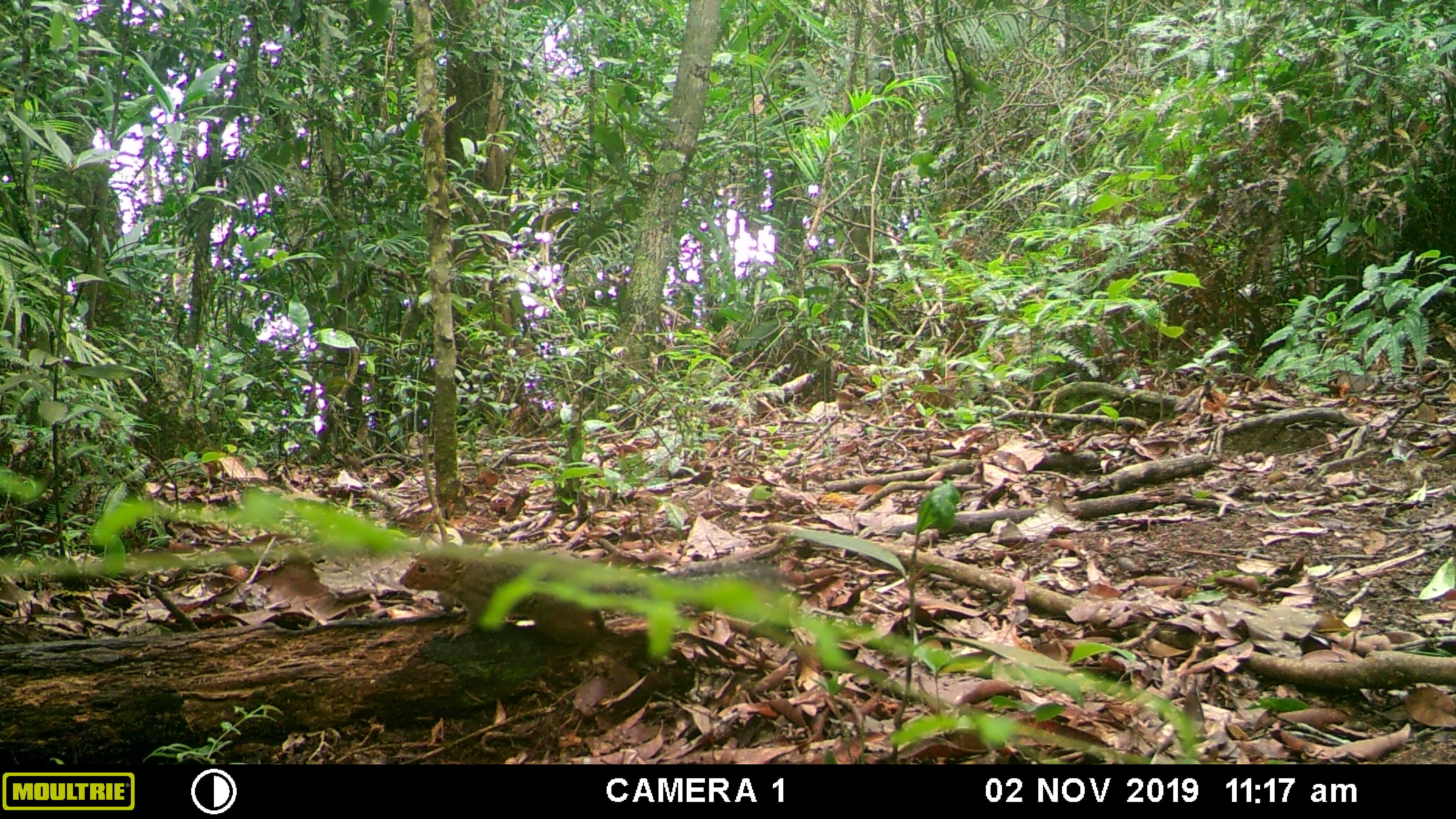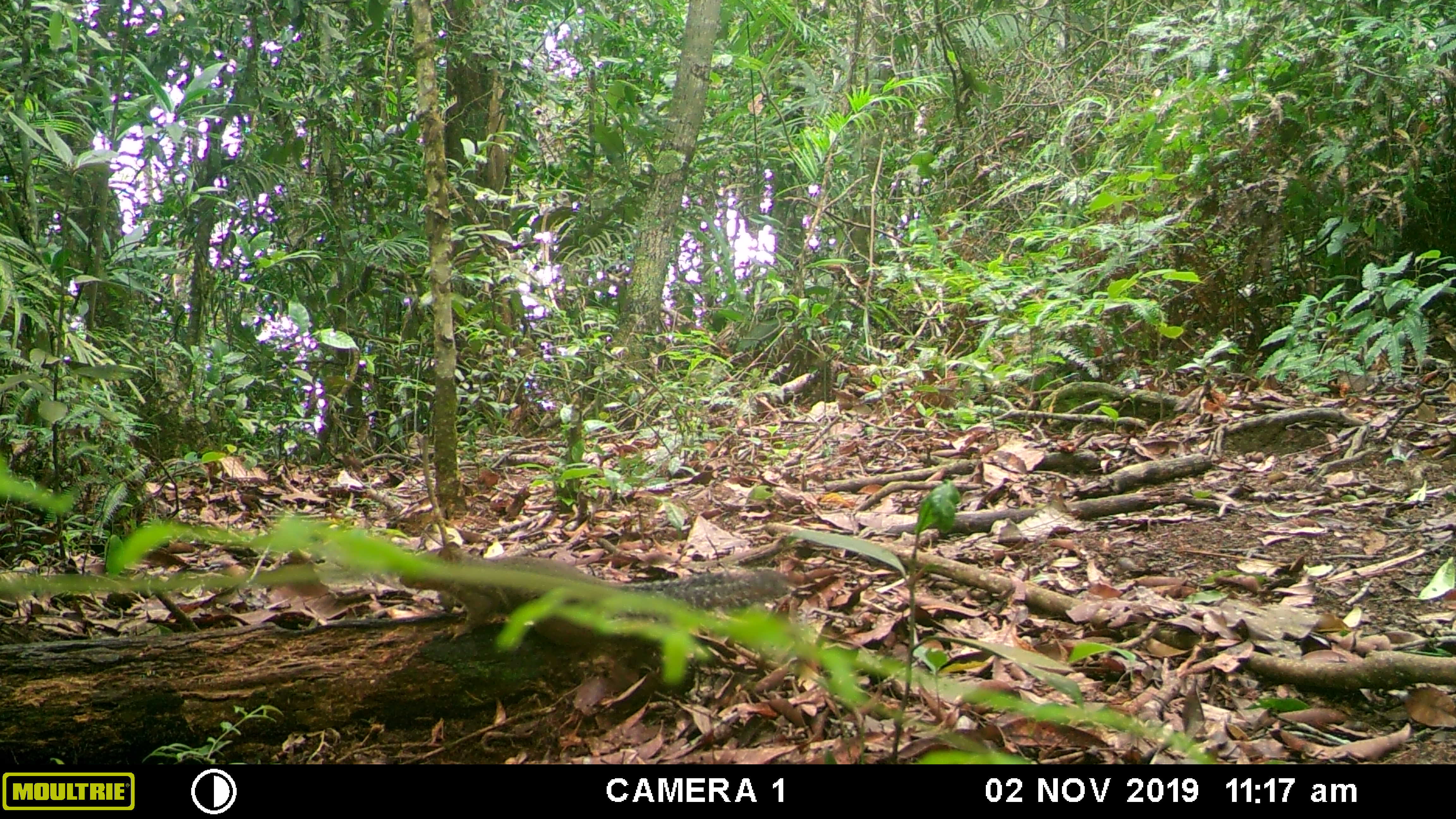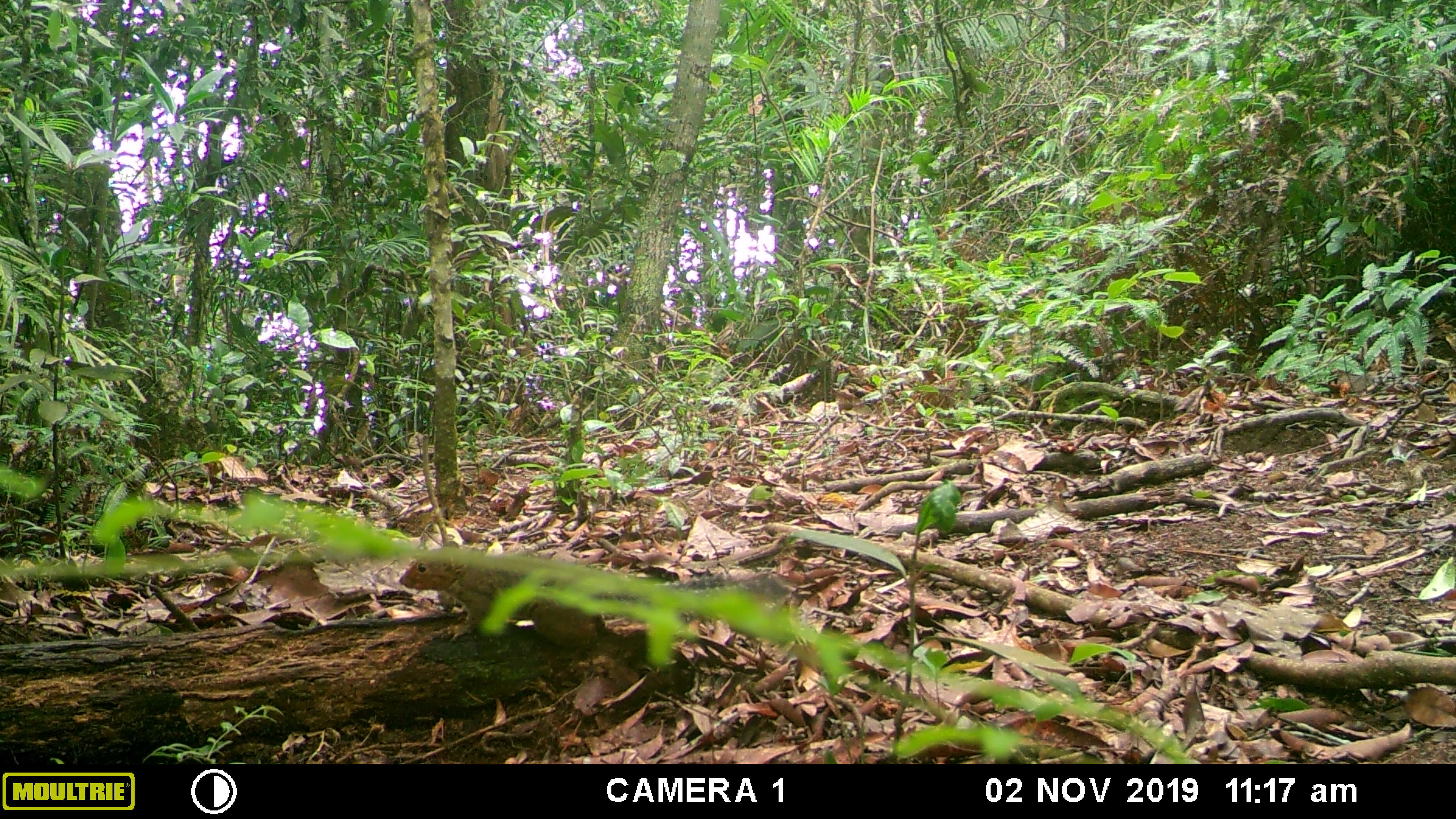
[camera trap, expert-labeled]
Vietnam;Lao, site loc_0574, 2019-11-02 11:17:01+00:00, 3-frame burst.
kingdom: Animalia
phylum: Chordata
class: Mammalia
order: Rodentia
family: Sciuridae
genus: Dremomys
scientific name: Dremomys rufigenis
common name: red-cheeked squirrel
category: red cheeked squirrel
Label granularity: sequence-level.